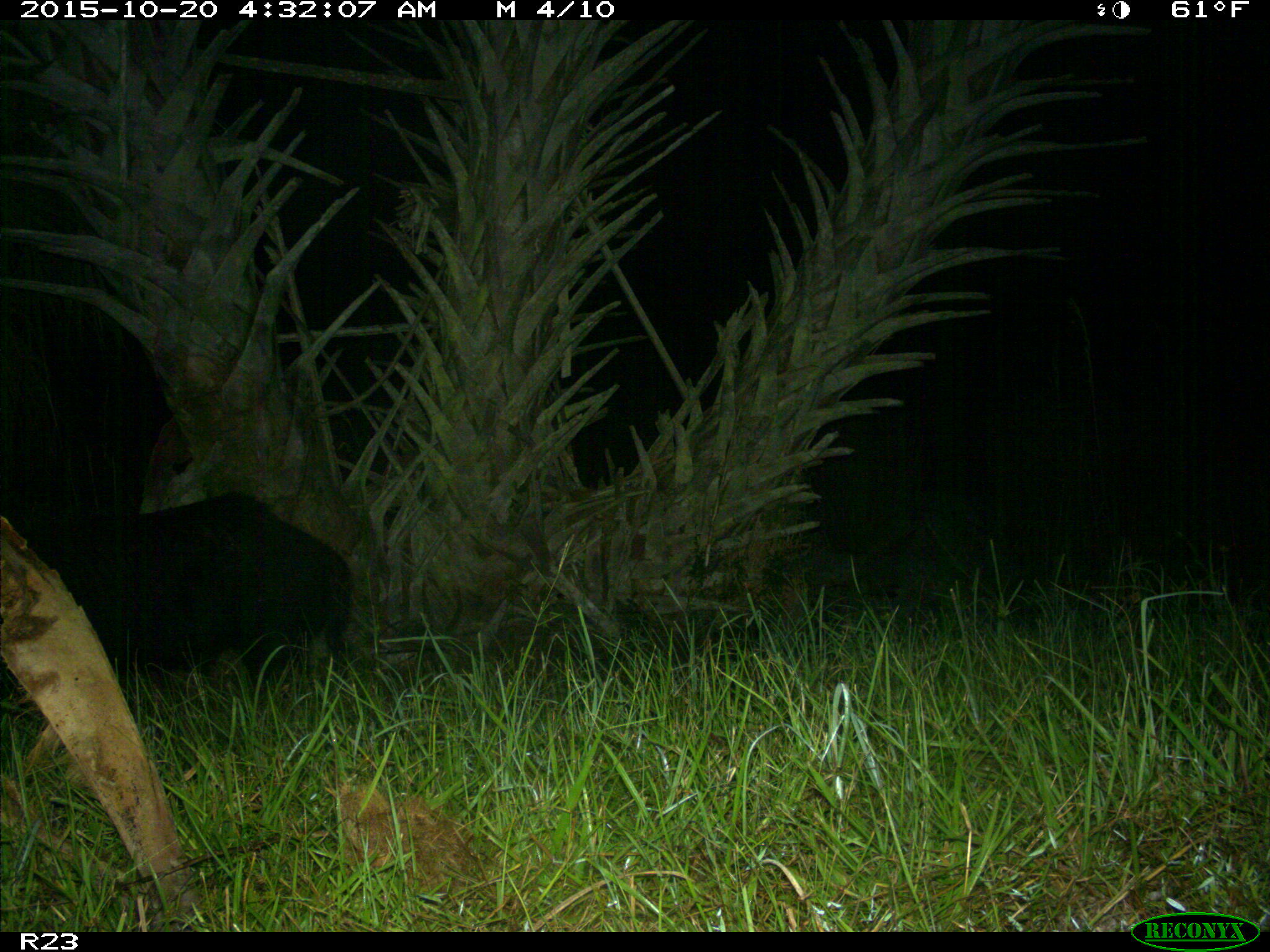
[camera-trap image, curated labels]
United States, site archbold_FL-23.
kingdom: Animalia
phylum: Chordata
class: Mammalia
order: Artiodactyla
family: Suidae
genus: Sus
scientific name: Sus scrofa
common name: wild boar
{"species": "Sus scrofa (wild boar)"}